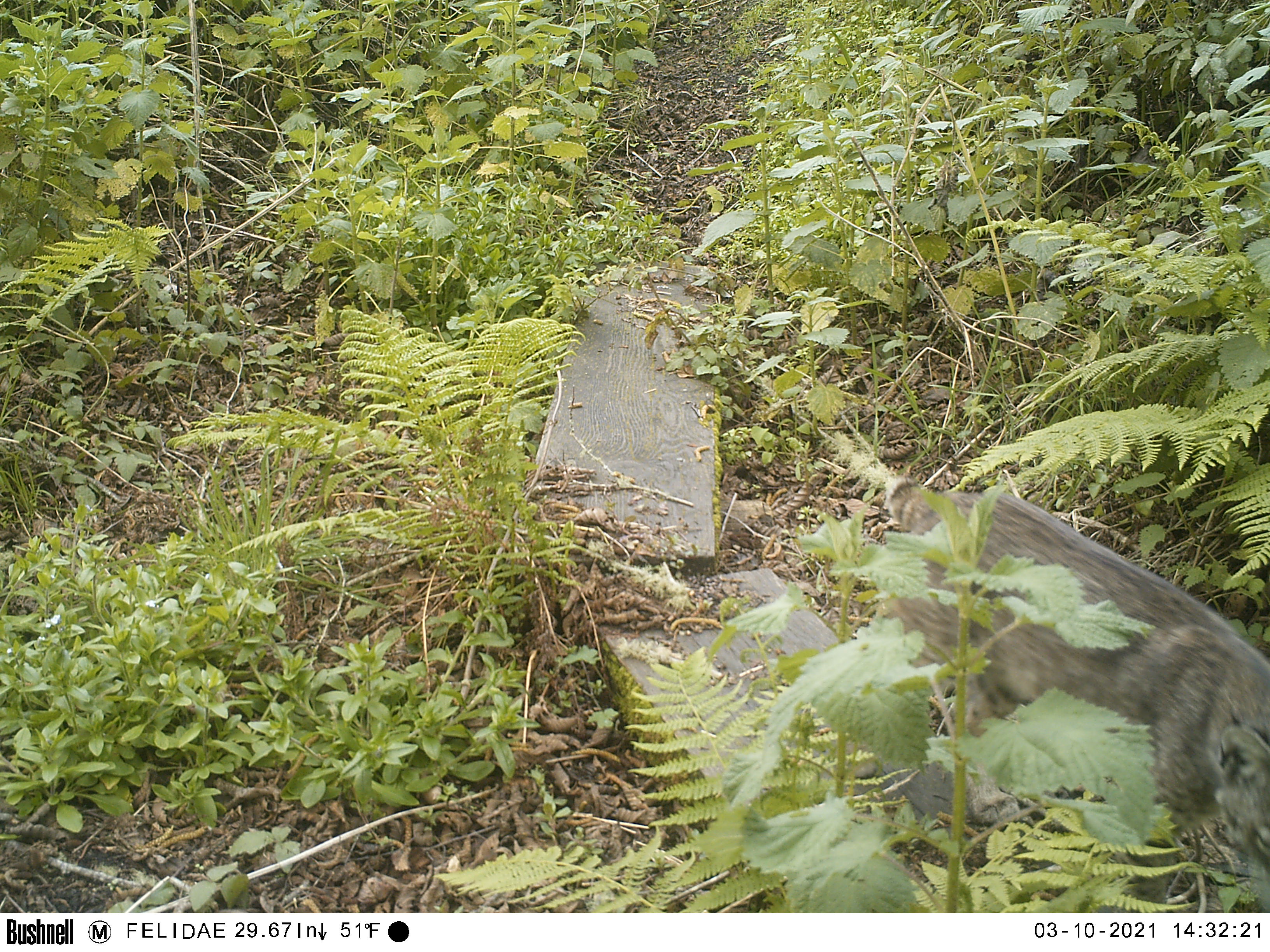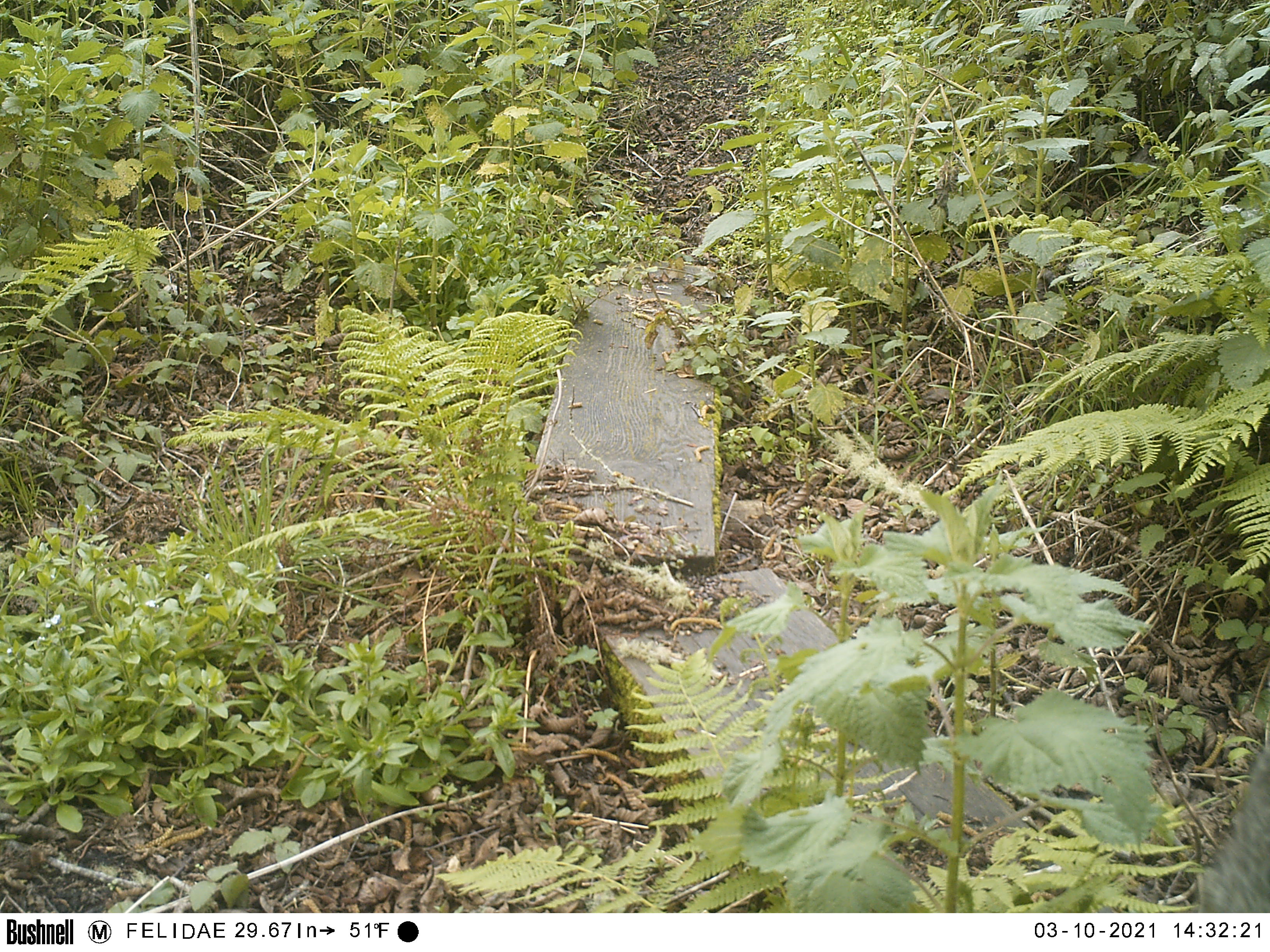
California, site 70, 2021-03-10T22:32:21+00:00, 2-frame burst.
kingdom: Animalia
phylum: Chordata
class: Mammalia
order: Carnivora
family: Felidae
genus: Lynx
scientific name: Lynx rufus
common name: bobcat